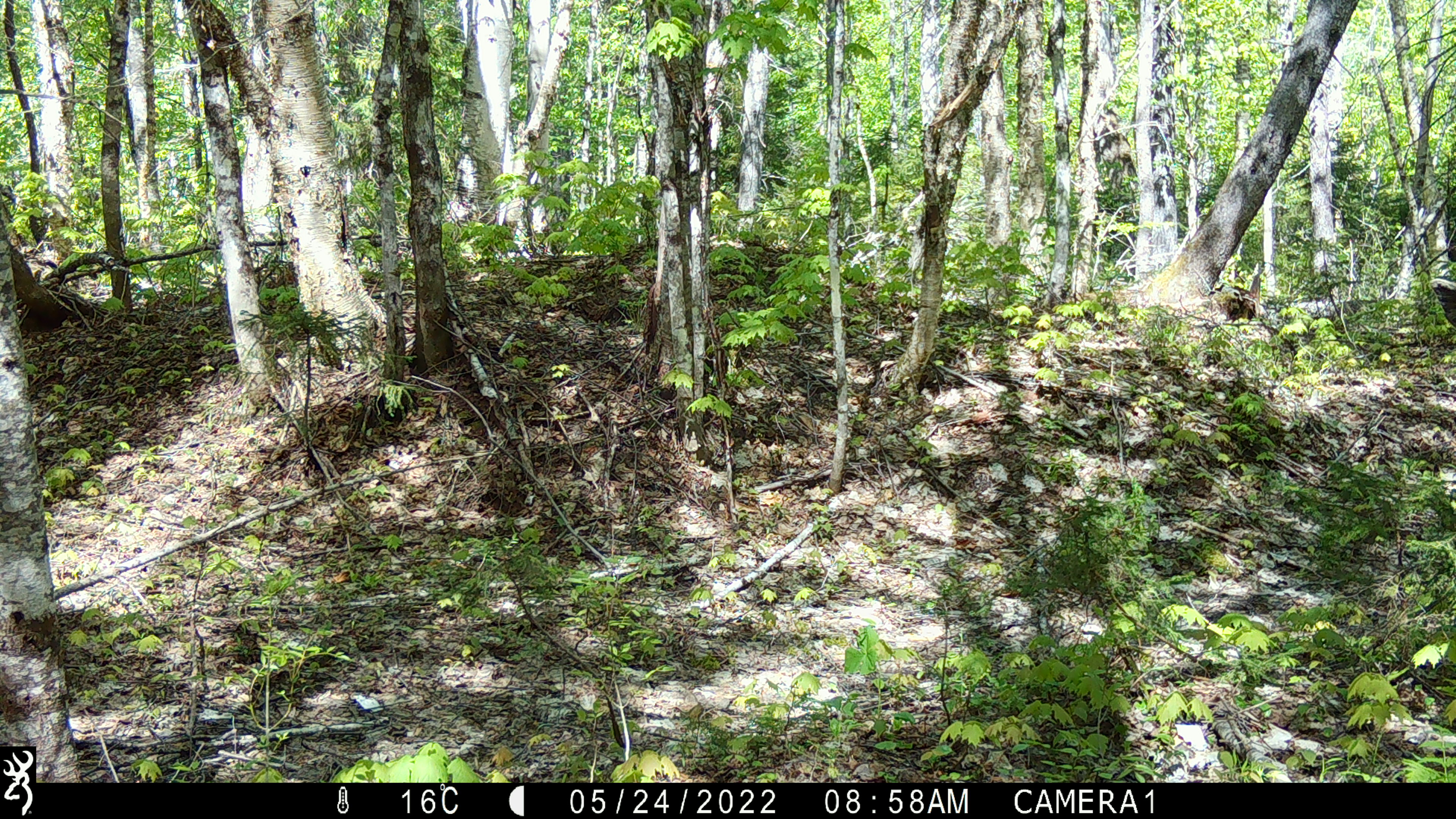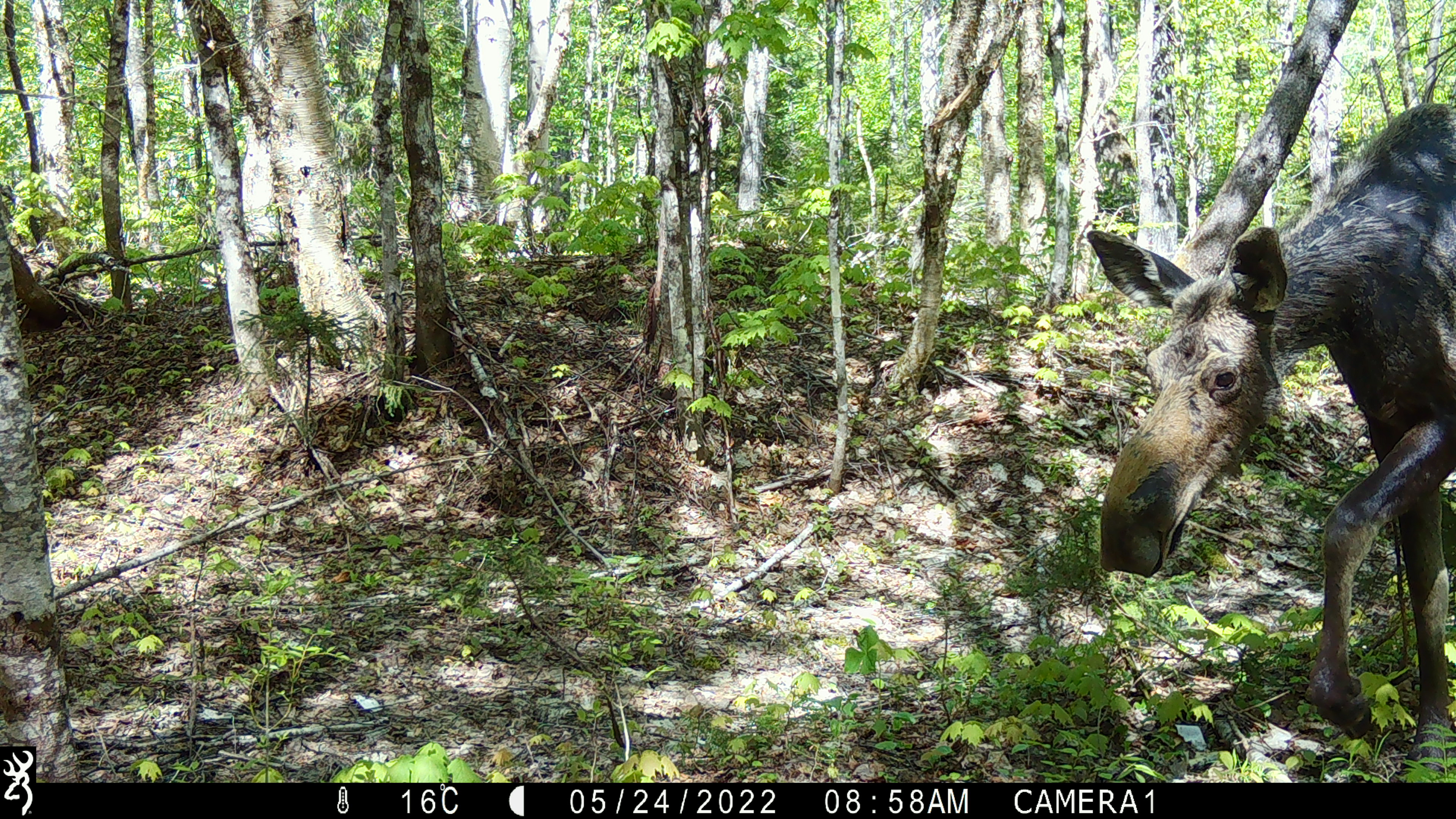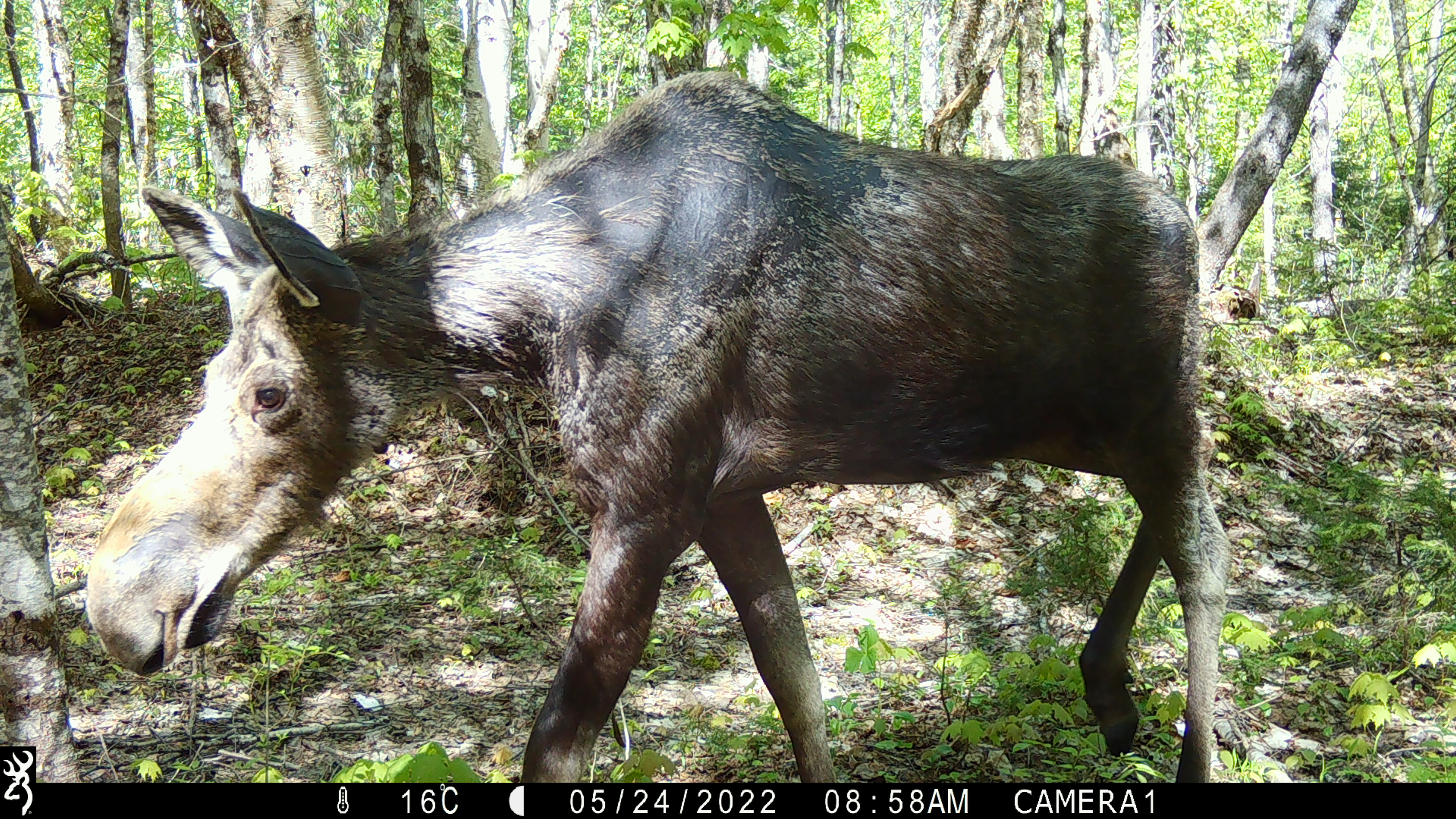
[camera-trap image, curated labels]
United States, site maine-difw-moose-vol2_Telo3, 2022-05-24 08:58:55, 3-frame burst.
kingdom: Animalia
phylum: Chordata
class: Mammalia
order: Artiodactyla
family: Cervidae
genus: Alces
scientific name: Alces alces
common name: moose